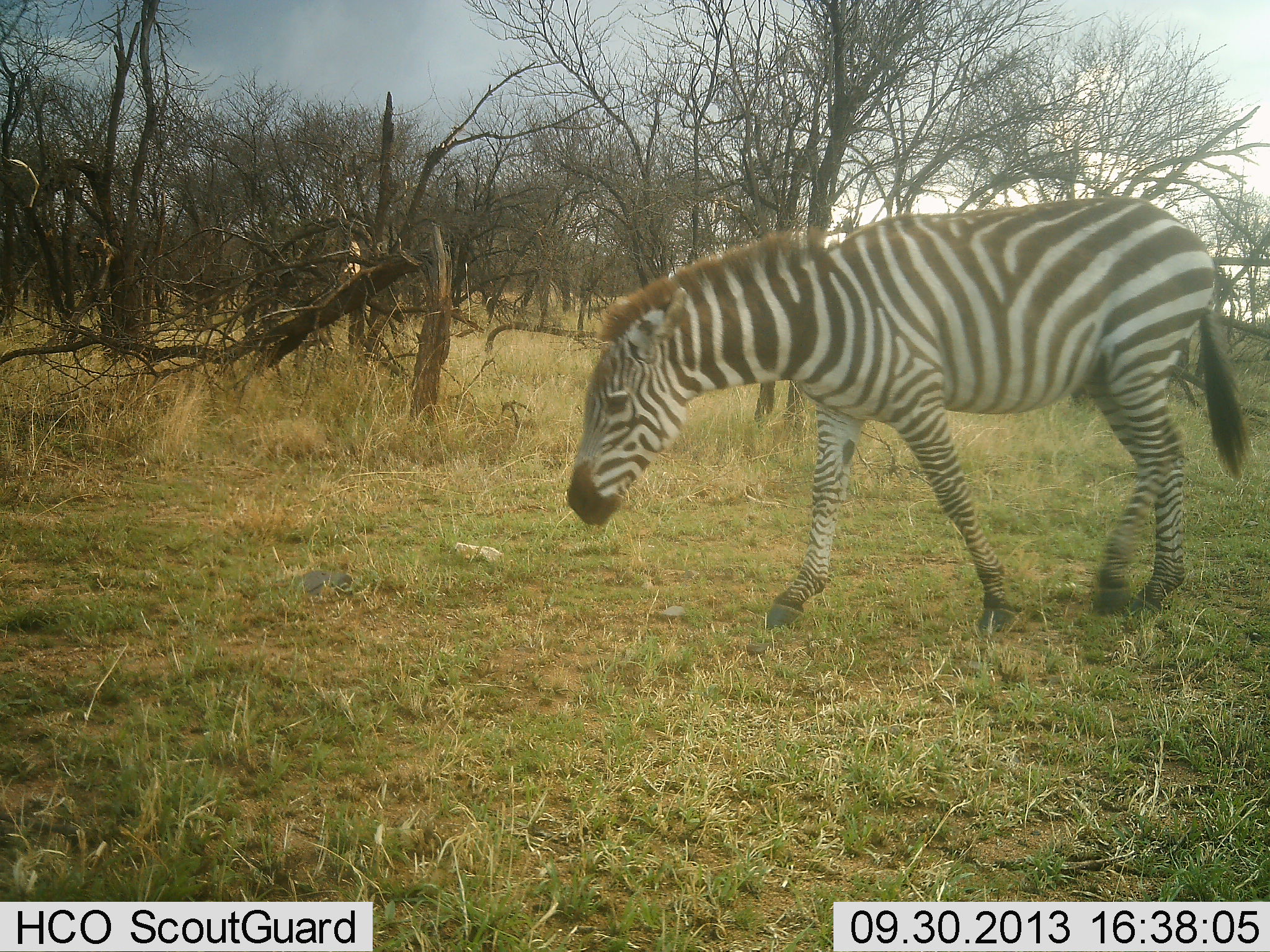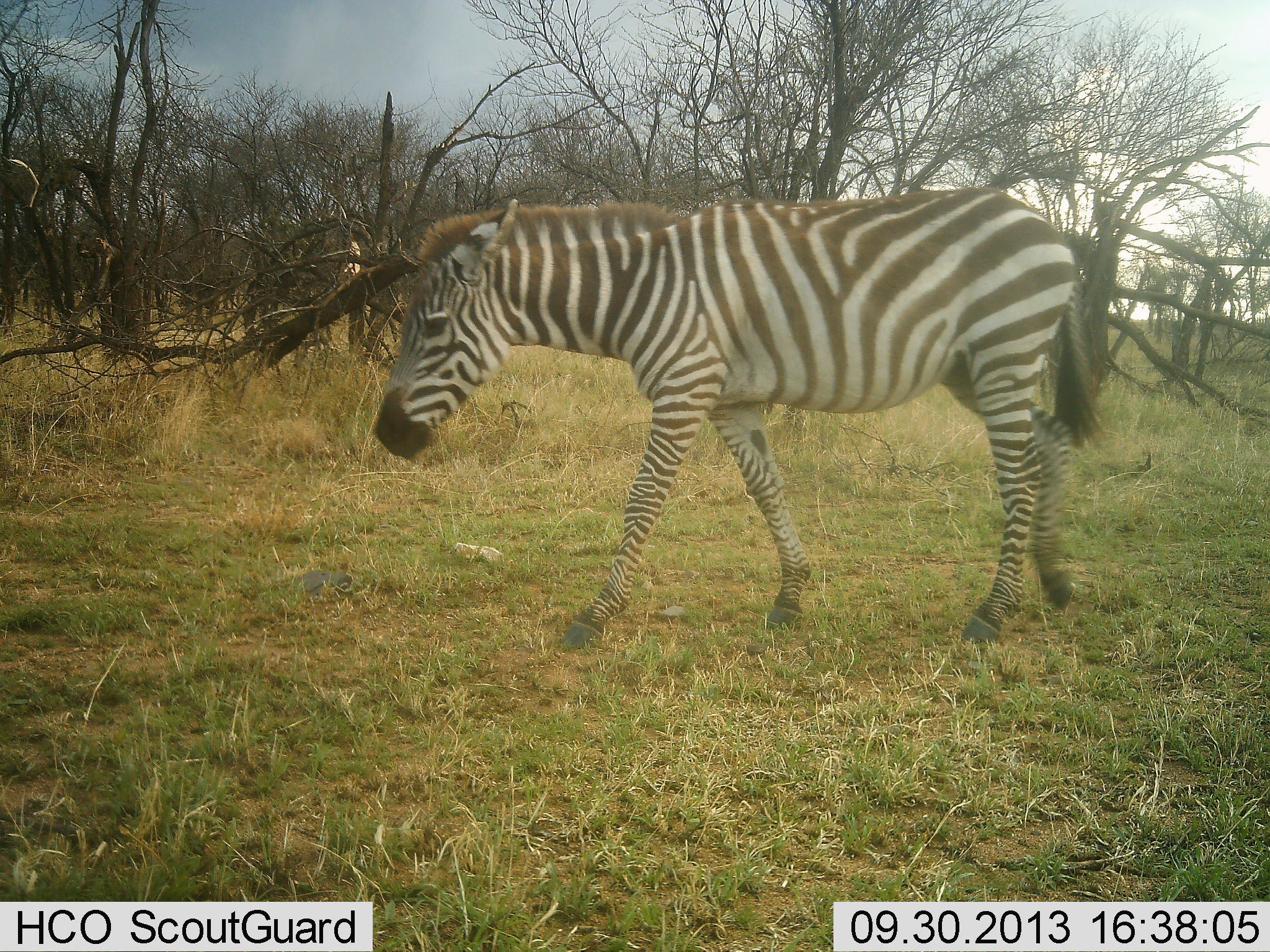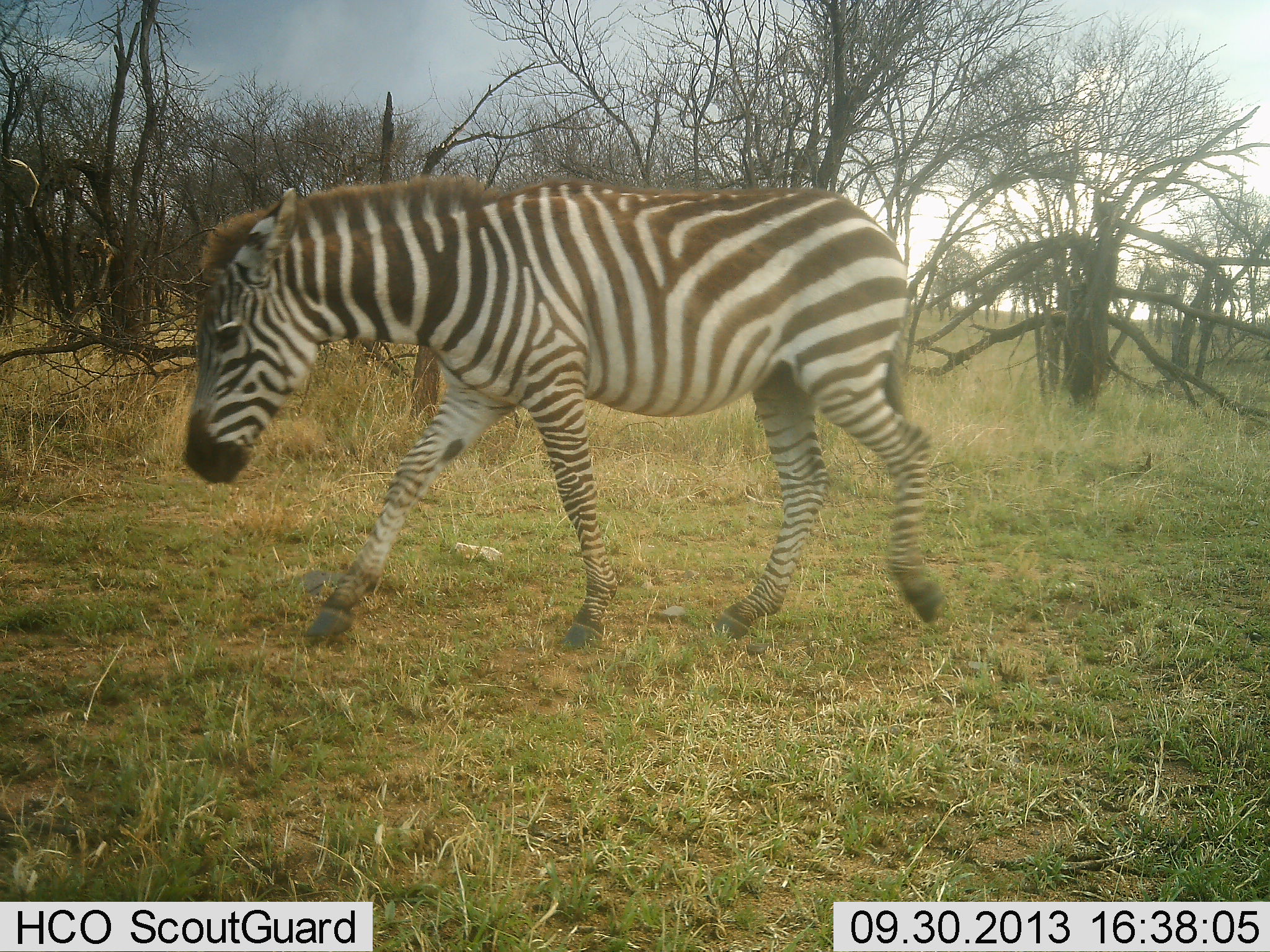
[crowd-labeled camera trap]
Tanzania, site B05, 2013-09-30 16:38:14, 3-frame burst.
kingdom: Animalia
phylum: Chordata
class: Mammalia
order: Perissodactyla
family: Equidae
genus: Equus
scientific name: Equus quagga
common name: plains zebra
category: zebra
Zebra (plains zebra) (Equus quagga), count 1. Behavior (volunteer vote fractions): standing 11%, resting 3%, moving 94%, interacting 0%. Young present (vote fraction): 6%. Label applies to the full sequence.